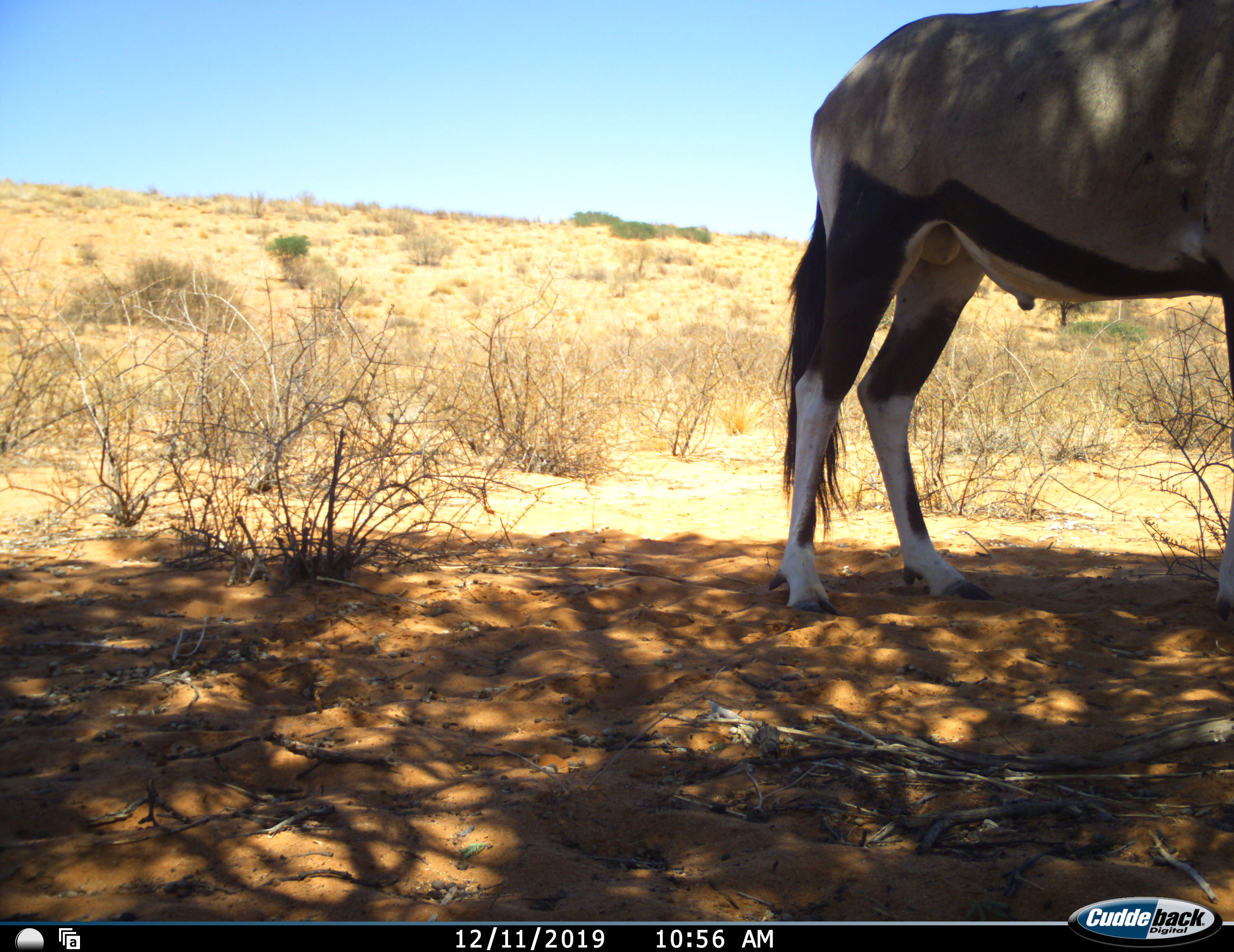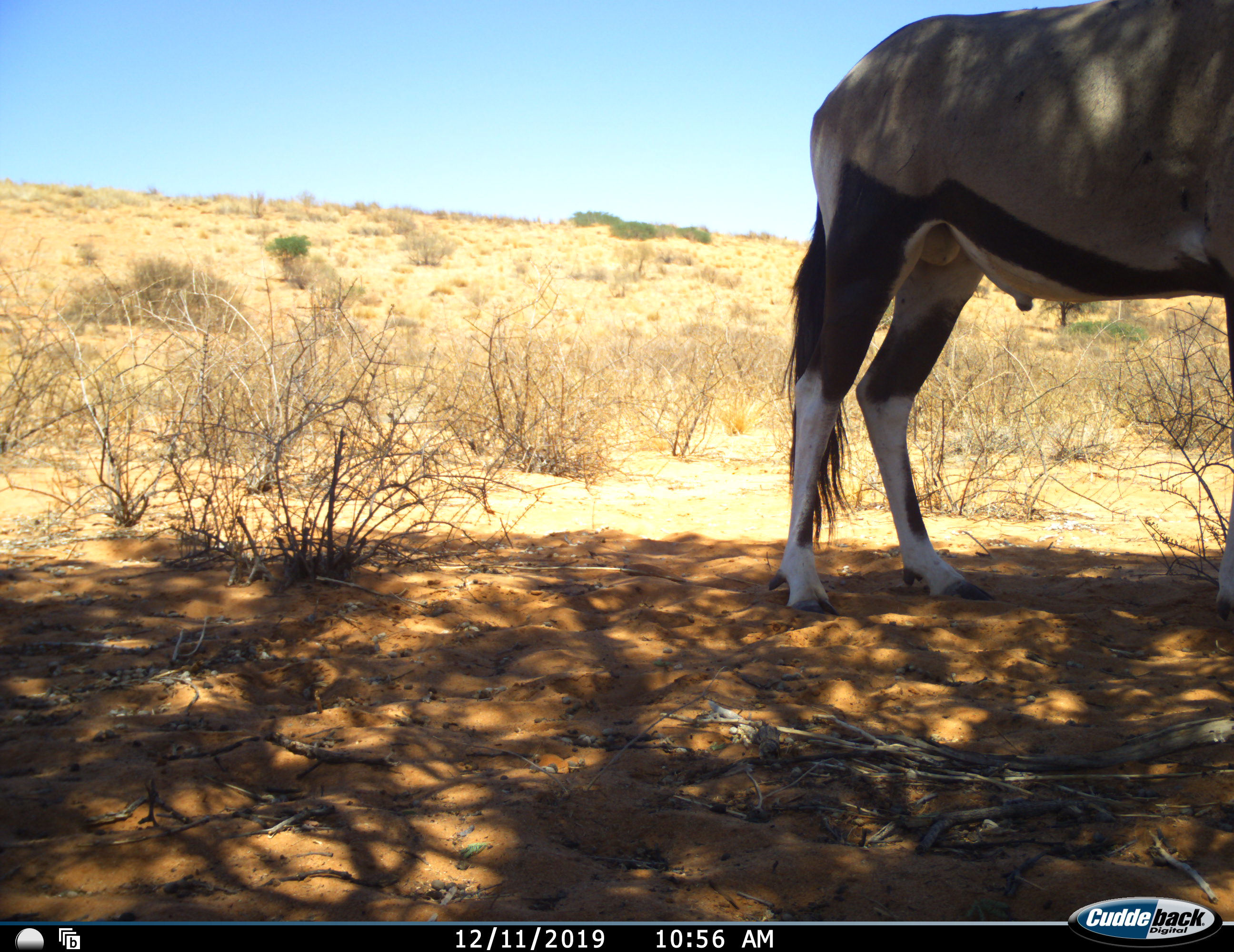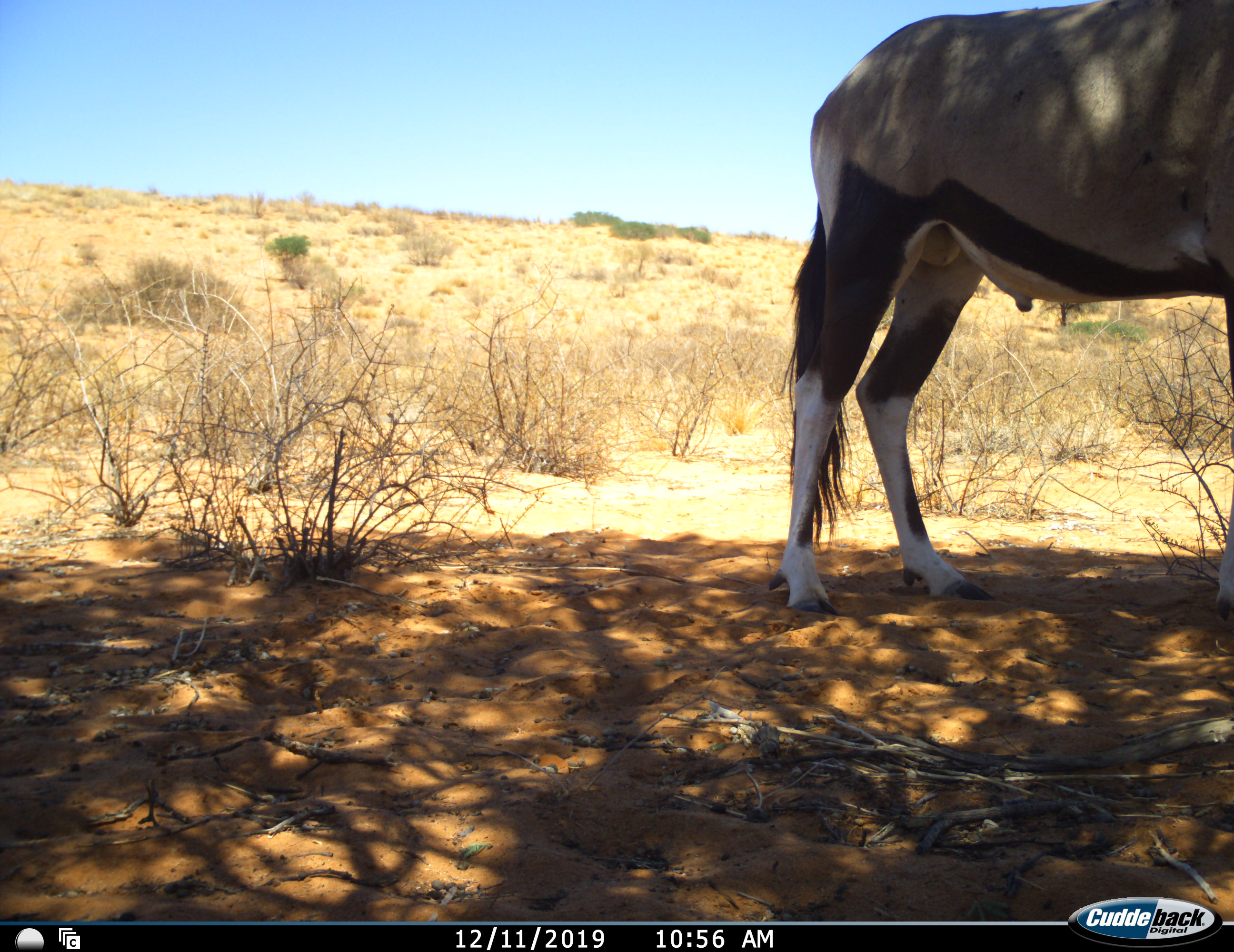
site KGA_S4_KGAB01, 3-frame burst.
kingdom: Animalia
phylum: Chordata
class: Mammalia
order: Artiodactyla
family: Bovidae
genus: Oryx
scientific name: Oryx gazella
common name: gemsbok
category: oryx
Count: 1.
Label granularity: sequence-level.